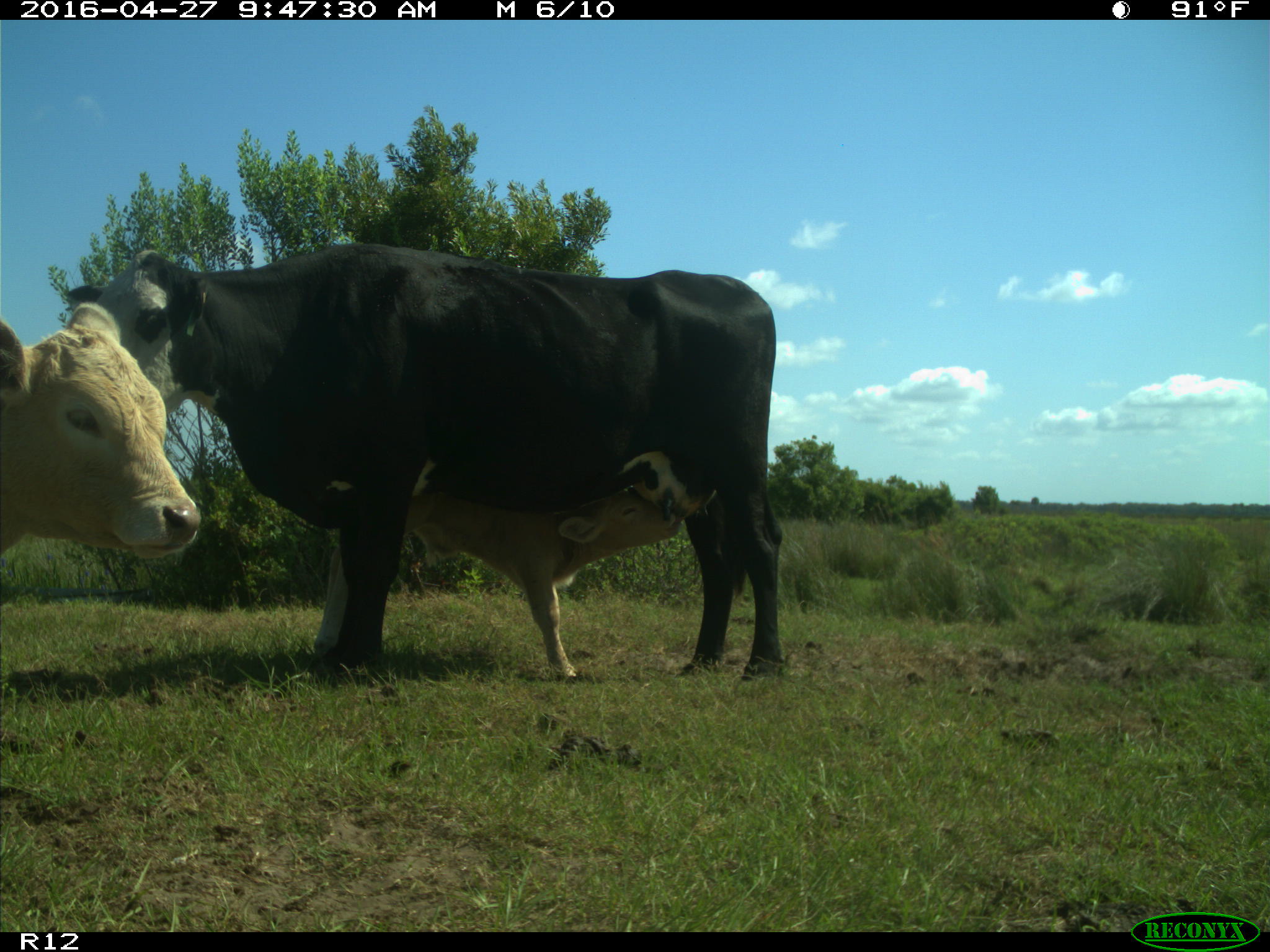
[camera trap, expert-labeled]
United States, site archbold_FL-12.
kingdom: Animalia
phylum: Chordata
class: Mammalia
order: Artiodactyla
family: Bovidae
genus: Bos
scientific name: Bos taurus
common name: domestic cow